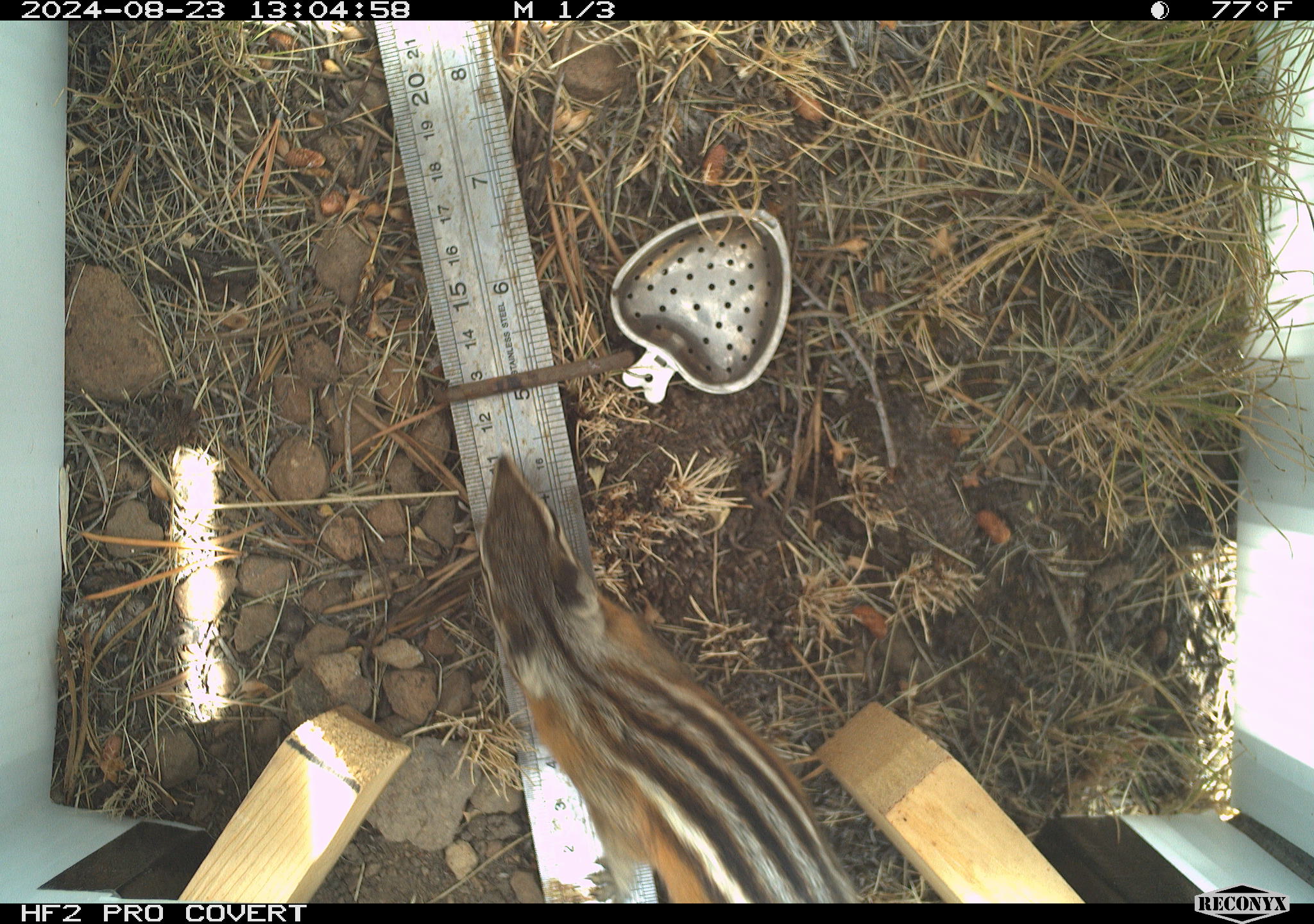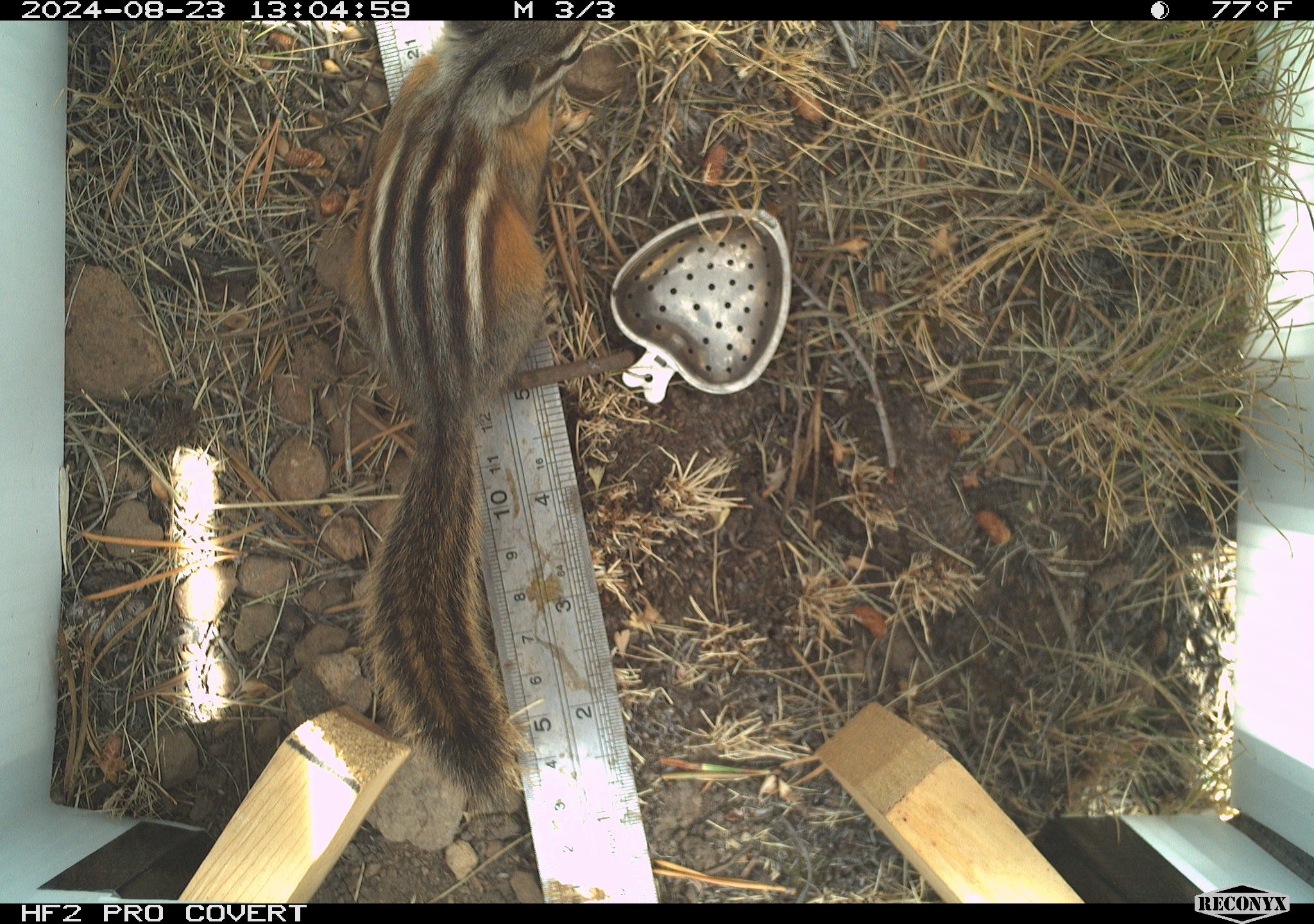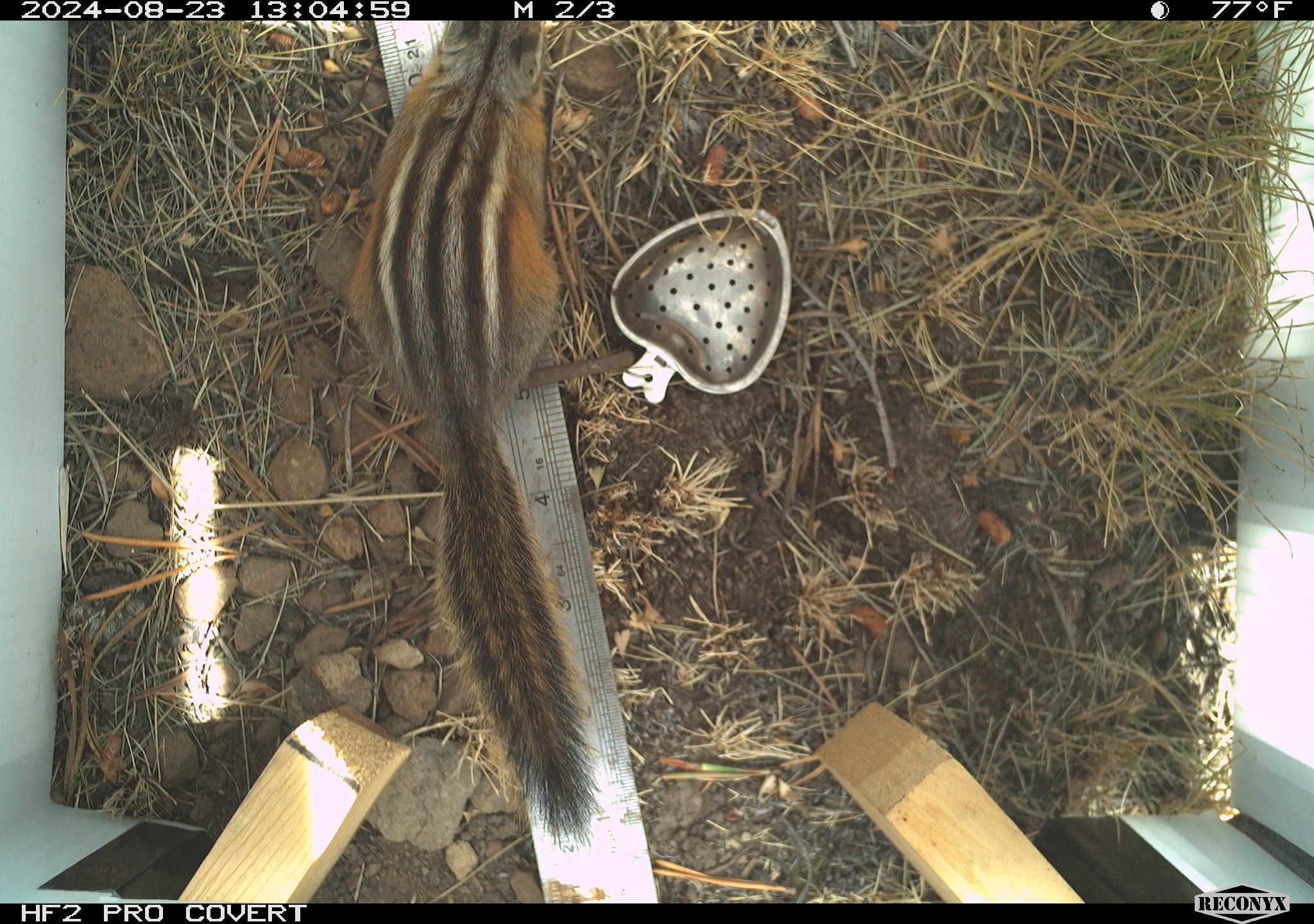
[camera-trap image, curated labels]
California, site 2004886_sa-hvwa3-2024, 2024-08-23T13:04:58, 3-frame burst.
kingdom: Animalia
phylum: Chordata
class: Mammalia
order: Rodentia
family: Sciuridae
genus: Neotamias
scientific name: Neotamias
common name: western chipmunks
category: neotamias species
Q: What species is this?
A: Neotamias species (western chipmunks) (Neotamias).